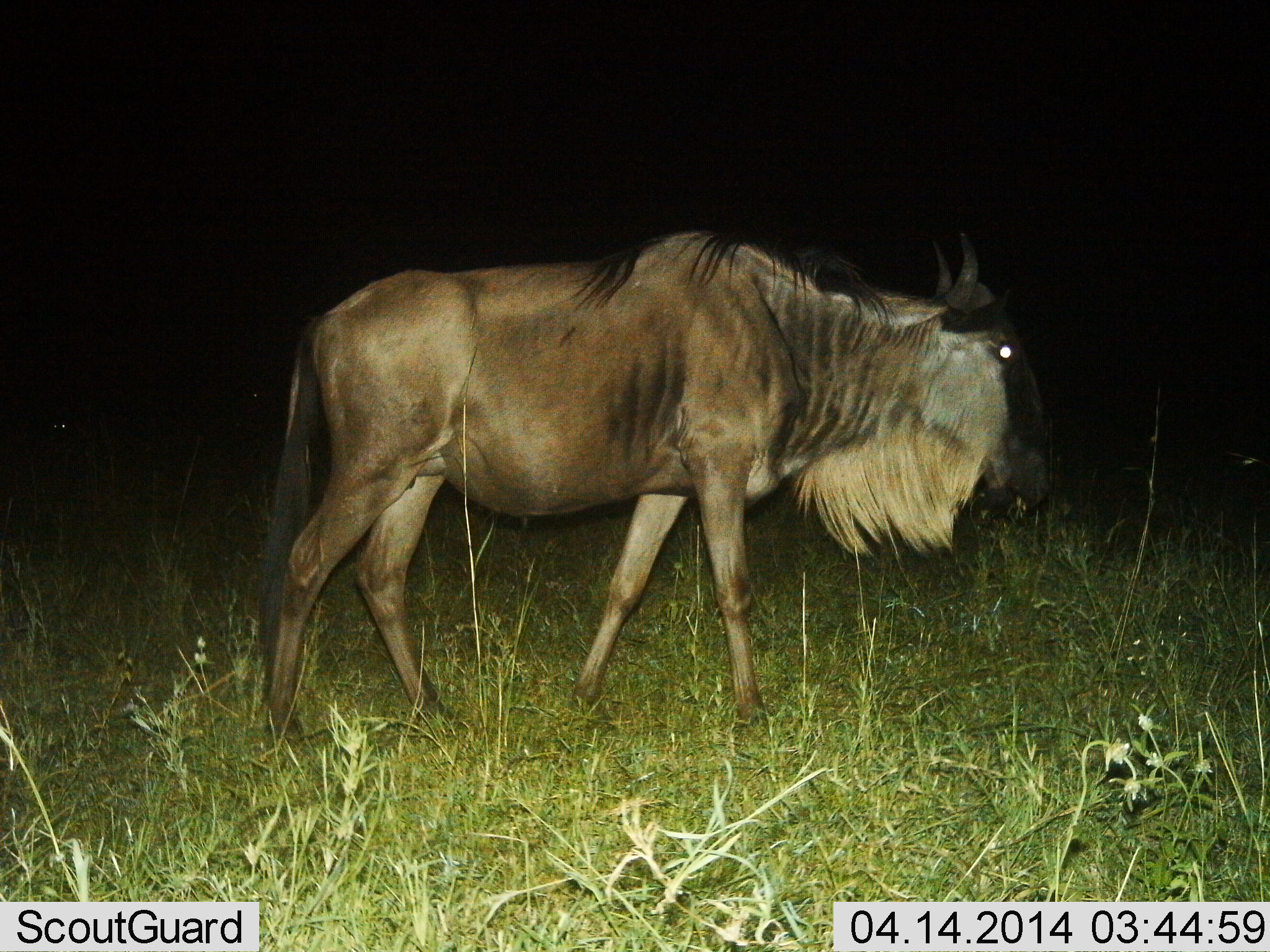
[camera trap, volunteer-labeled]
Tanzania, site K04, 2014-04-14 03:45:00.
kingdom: Animalia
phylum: Chordata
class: Mammalia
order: Artiodactyla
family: Bovidae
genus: Connochaetes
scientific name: Connochaetes taurinus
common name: blue wildebeest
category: wildebeest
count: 1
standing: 20%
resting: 0%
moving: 80%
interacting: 0%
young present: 0%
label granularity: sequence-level